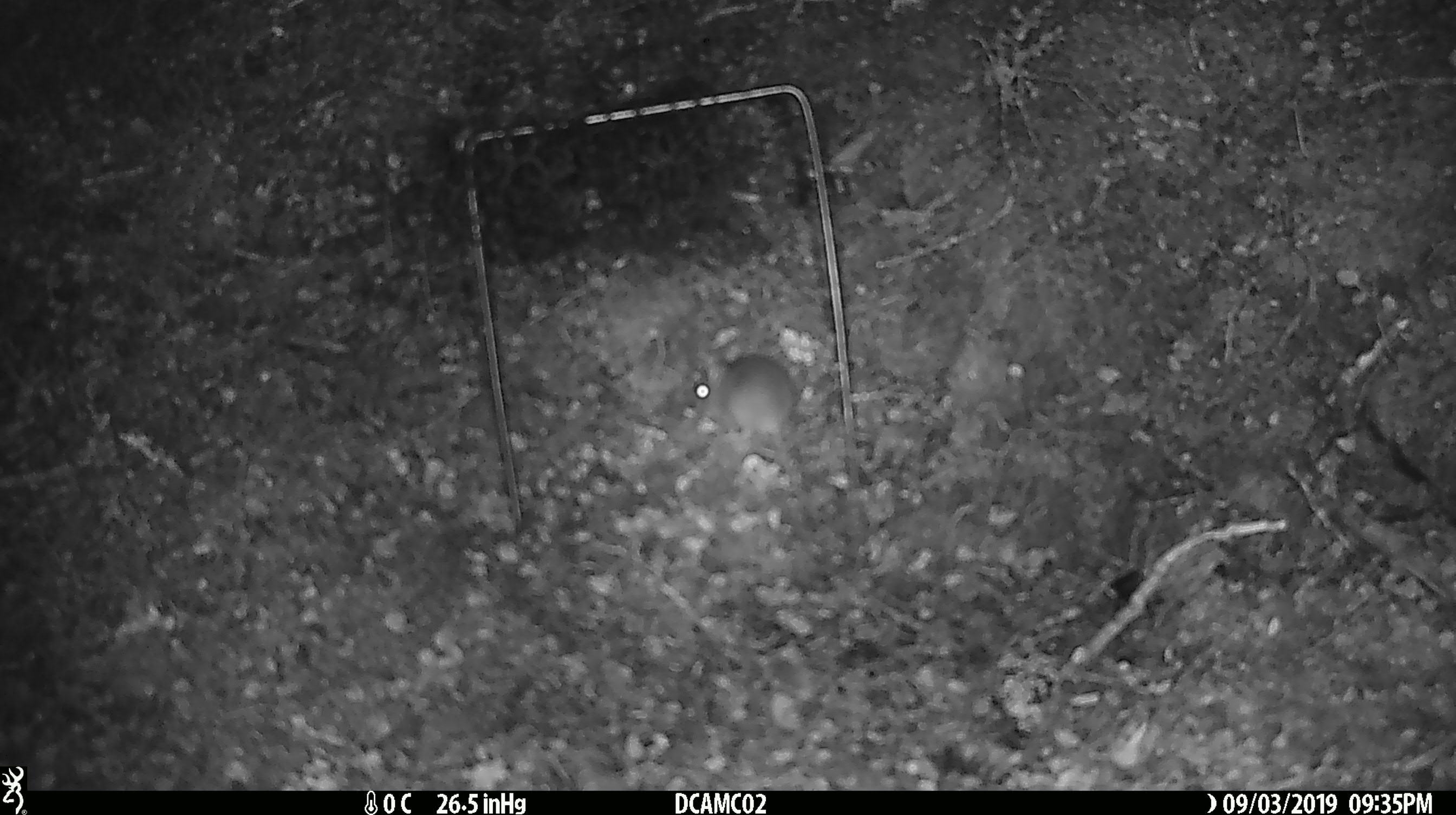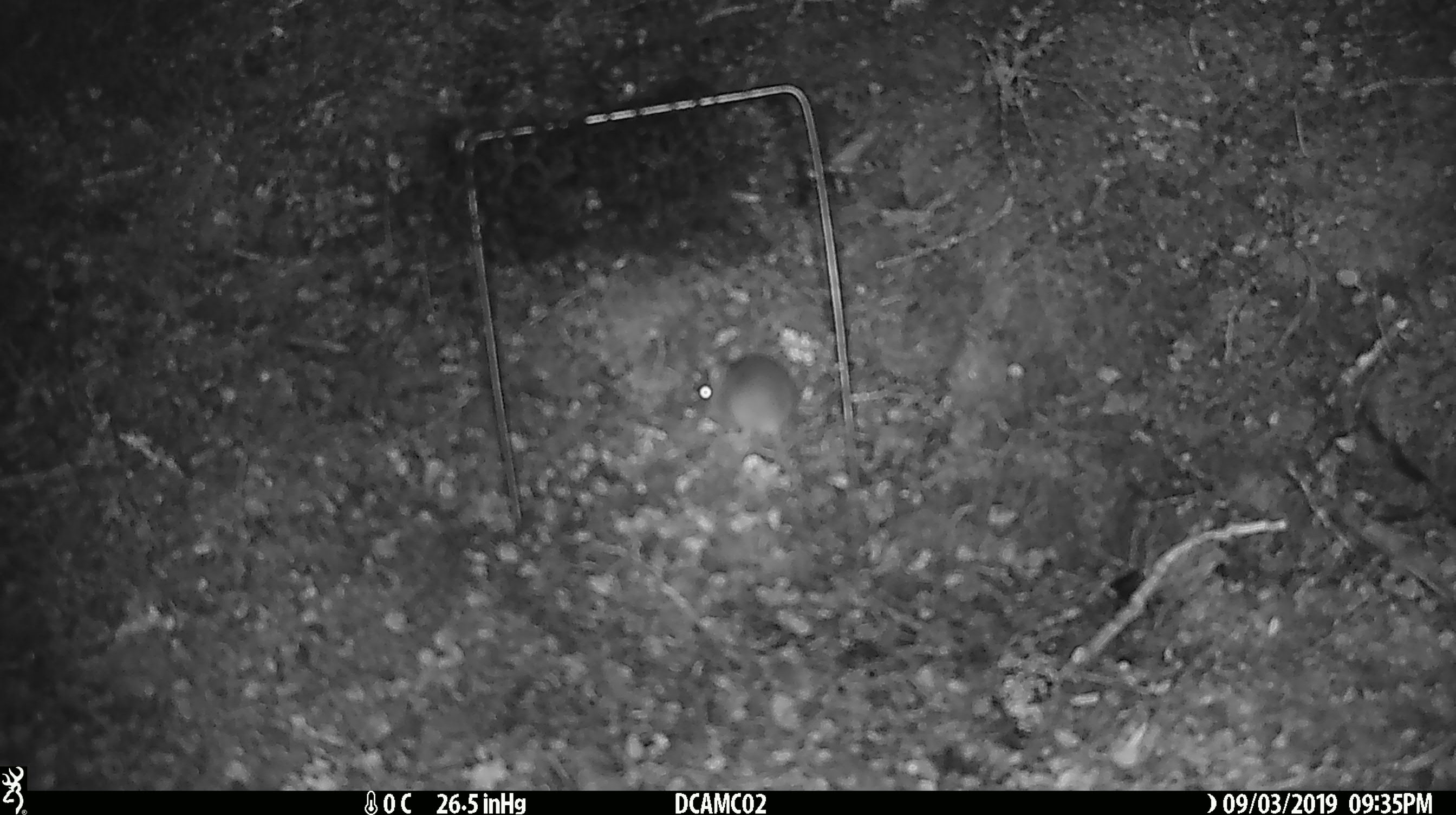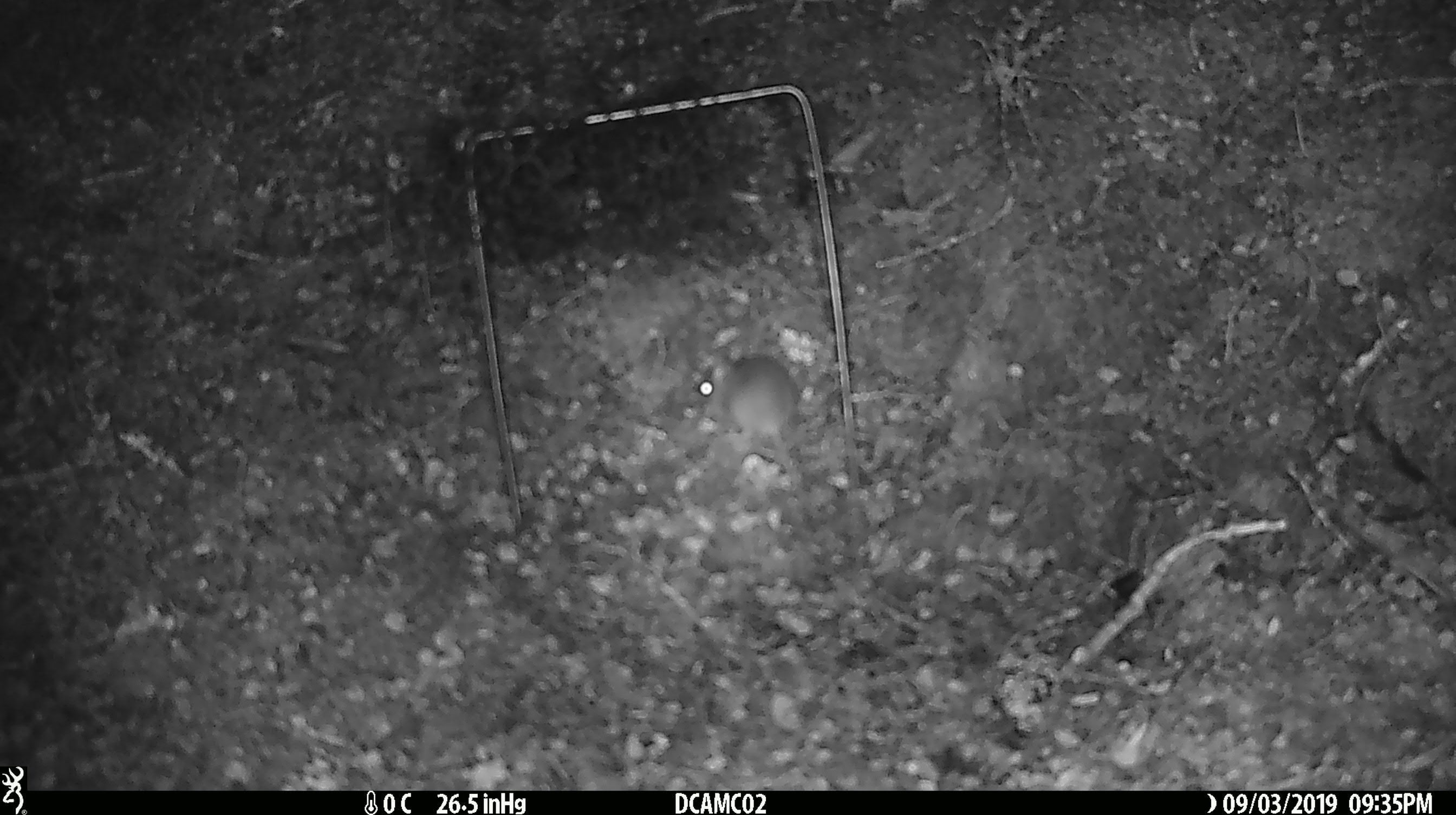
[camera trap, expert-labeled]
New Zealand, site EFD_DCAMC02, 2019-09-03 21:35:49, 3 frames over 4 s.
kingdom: Animalia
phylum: Chordata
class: Mammalia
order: Rodentia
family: Muridae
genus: Mus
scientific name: Mus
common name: mouse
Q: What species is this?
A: Mouse (Mus).